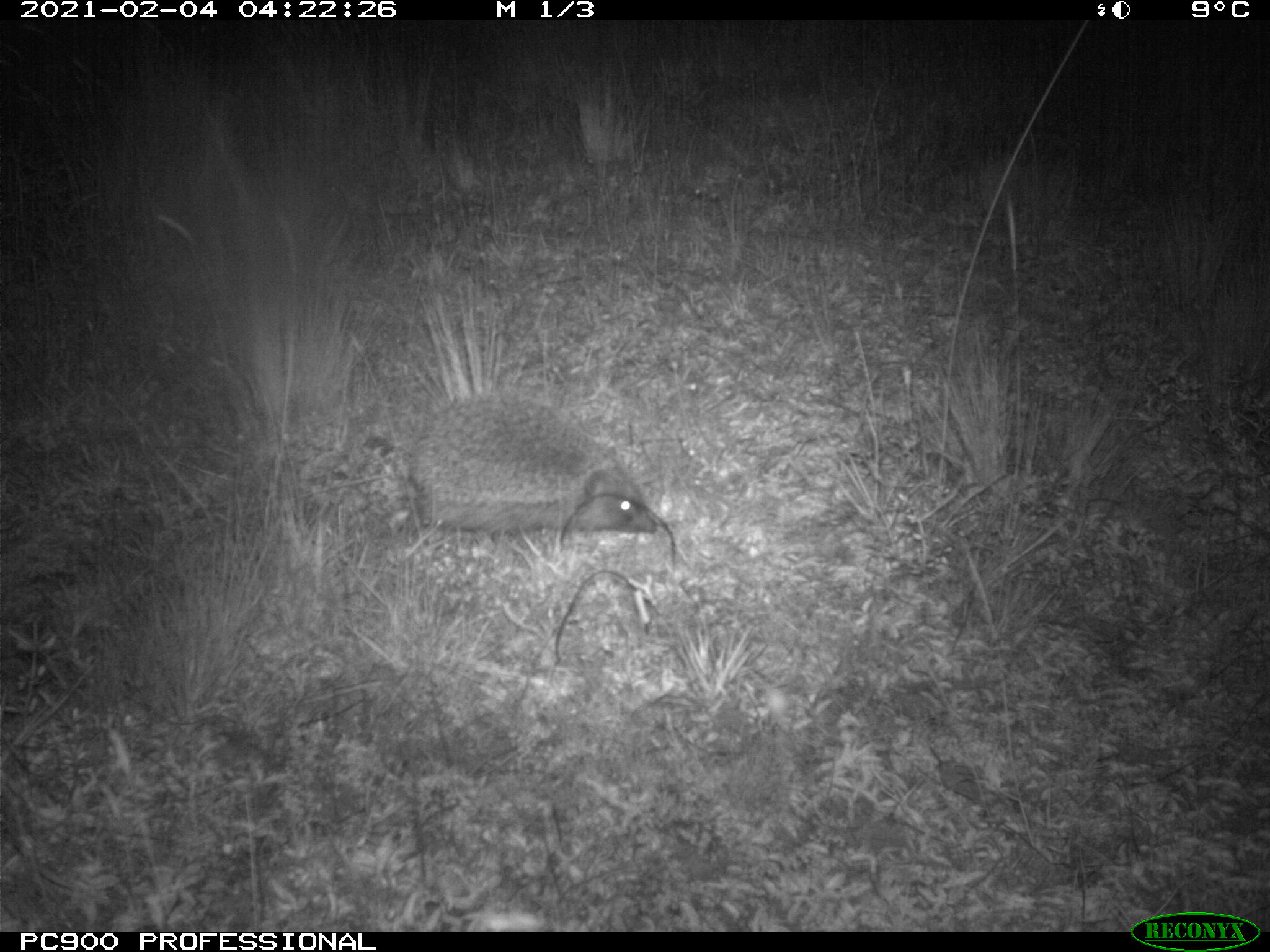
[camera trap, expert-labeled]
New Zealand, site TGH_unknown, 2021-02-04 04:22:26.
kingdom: Animalia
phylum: Chordata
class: Mammalia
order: Eulipotyphla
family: Erinaceidae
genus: Erinaceus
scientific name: Erinaceus europaeus europaeus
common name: european hedgehog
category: hedgehog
Hedgehog (european hedgehog) (Erinaceus europaeus europaeus).